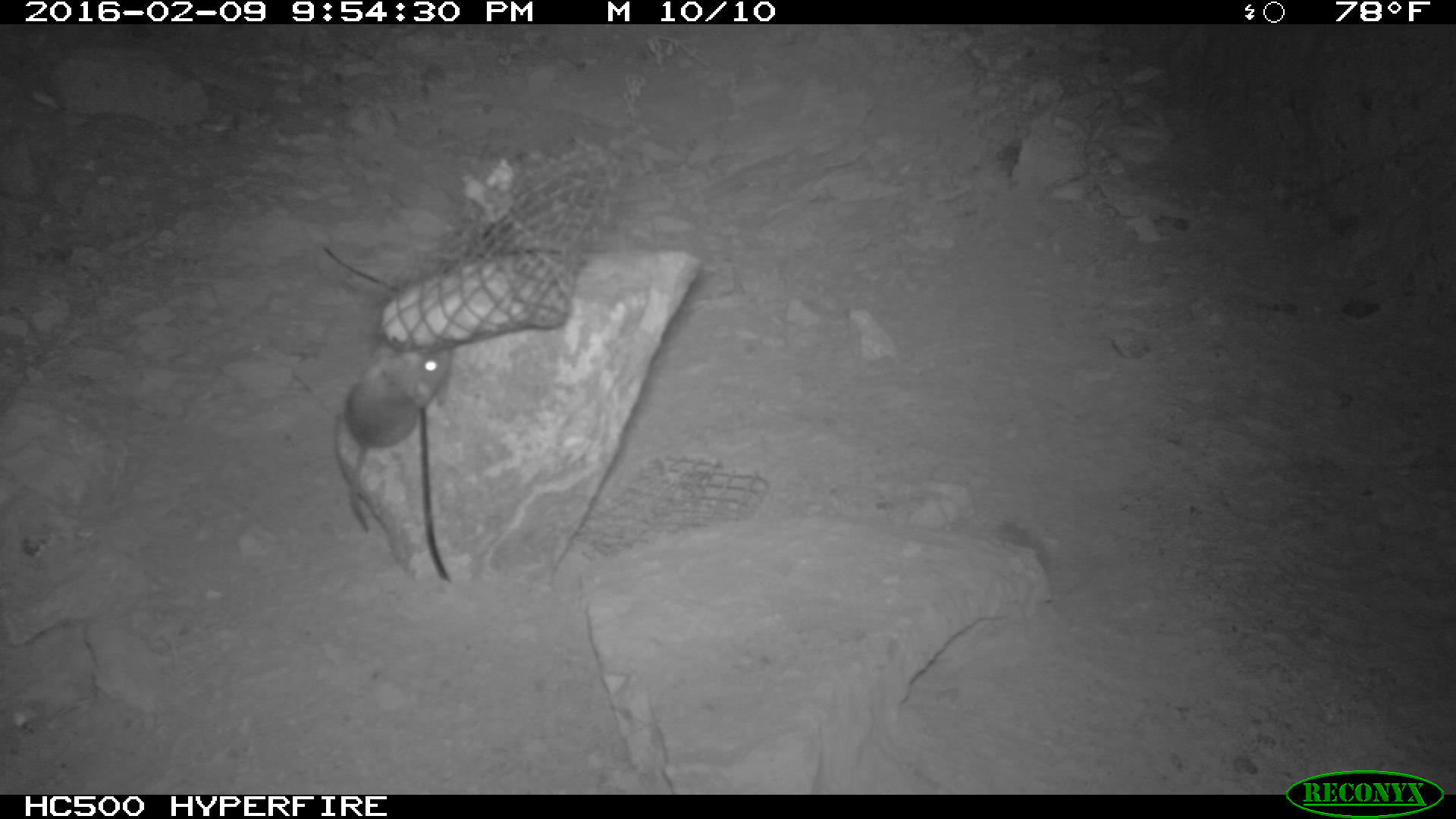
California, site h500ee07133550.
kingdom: Animalia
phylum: Chordata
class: Mammalia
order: Rodentia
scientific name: Rodentia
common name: rodent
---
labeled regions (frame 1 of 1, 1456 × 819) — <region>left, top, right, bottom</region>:
rodent: <region>340, 342, 451, 535</region>